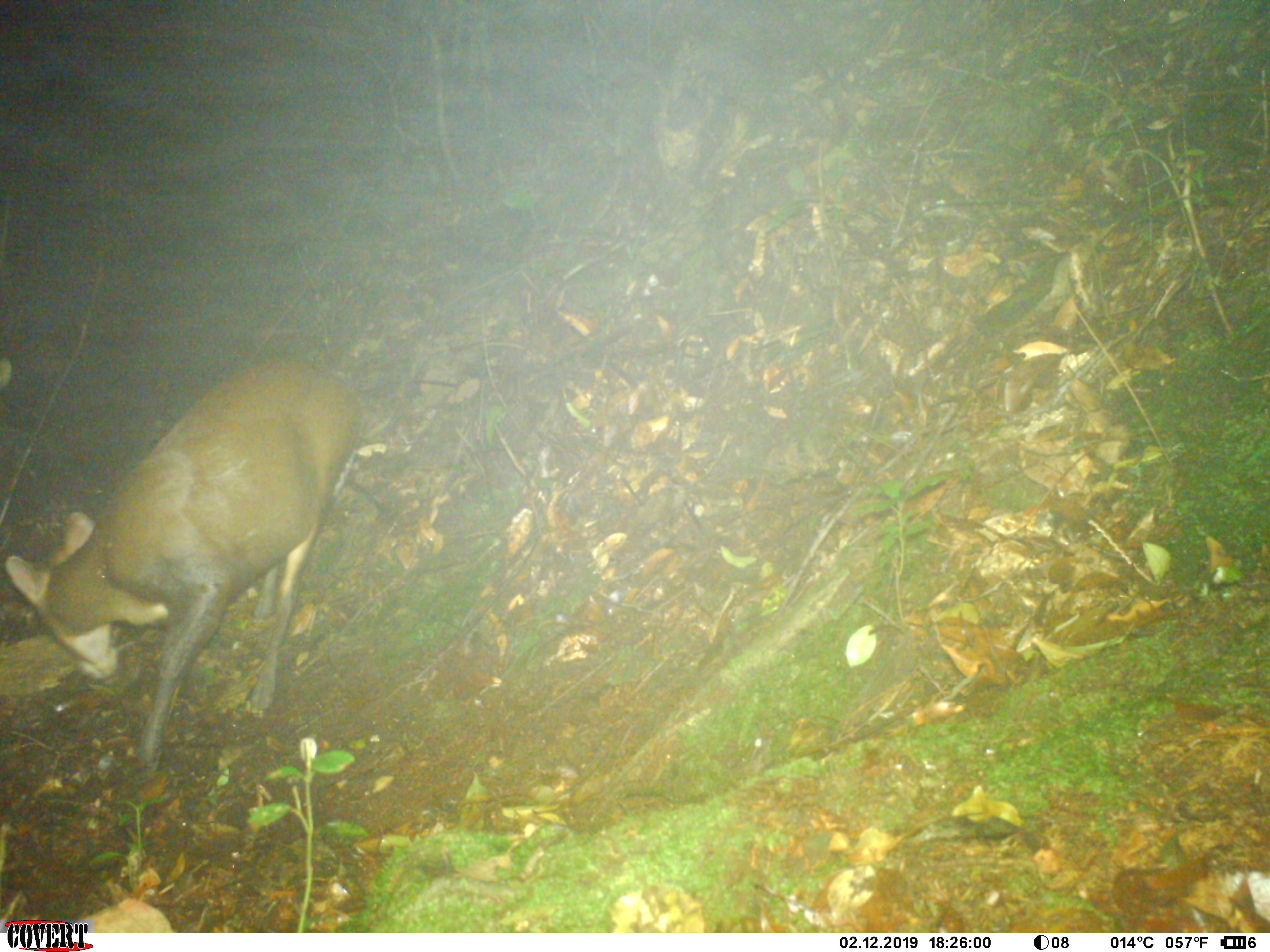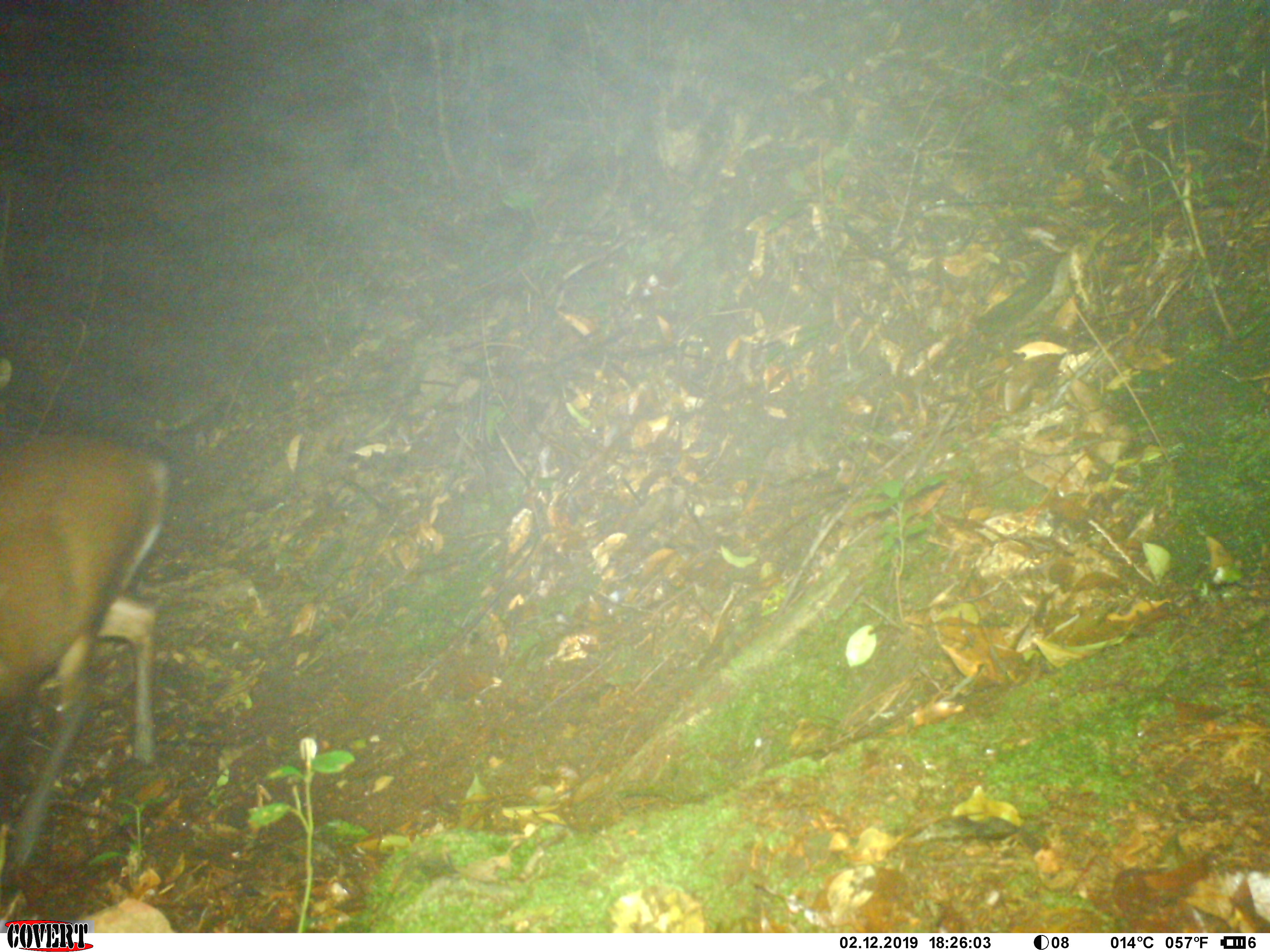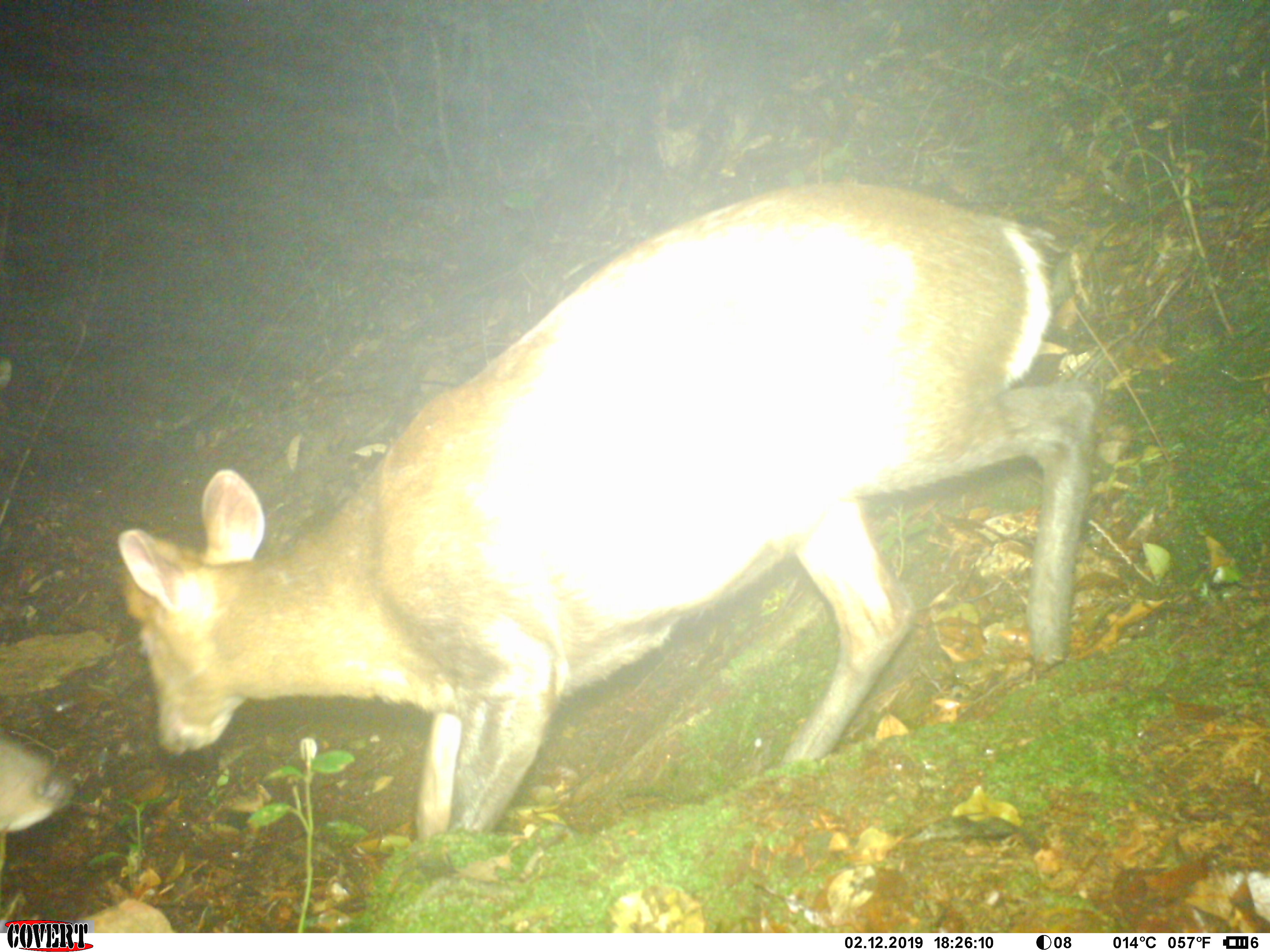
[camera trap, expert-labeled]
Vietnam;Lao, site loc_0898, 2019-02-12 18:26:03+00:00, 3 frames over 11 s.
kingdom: Animalia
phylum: Chordata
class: Mammalia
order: Artiodactyla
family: Cervidae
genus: Muntiacus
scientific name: Muntiacus rooseveltorum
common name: roosevelt's muntjac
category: roosevelts muntjac group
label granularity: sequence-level